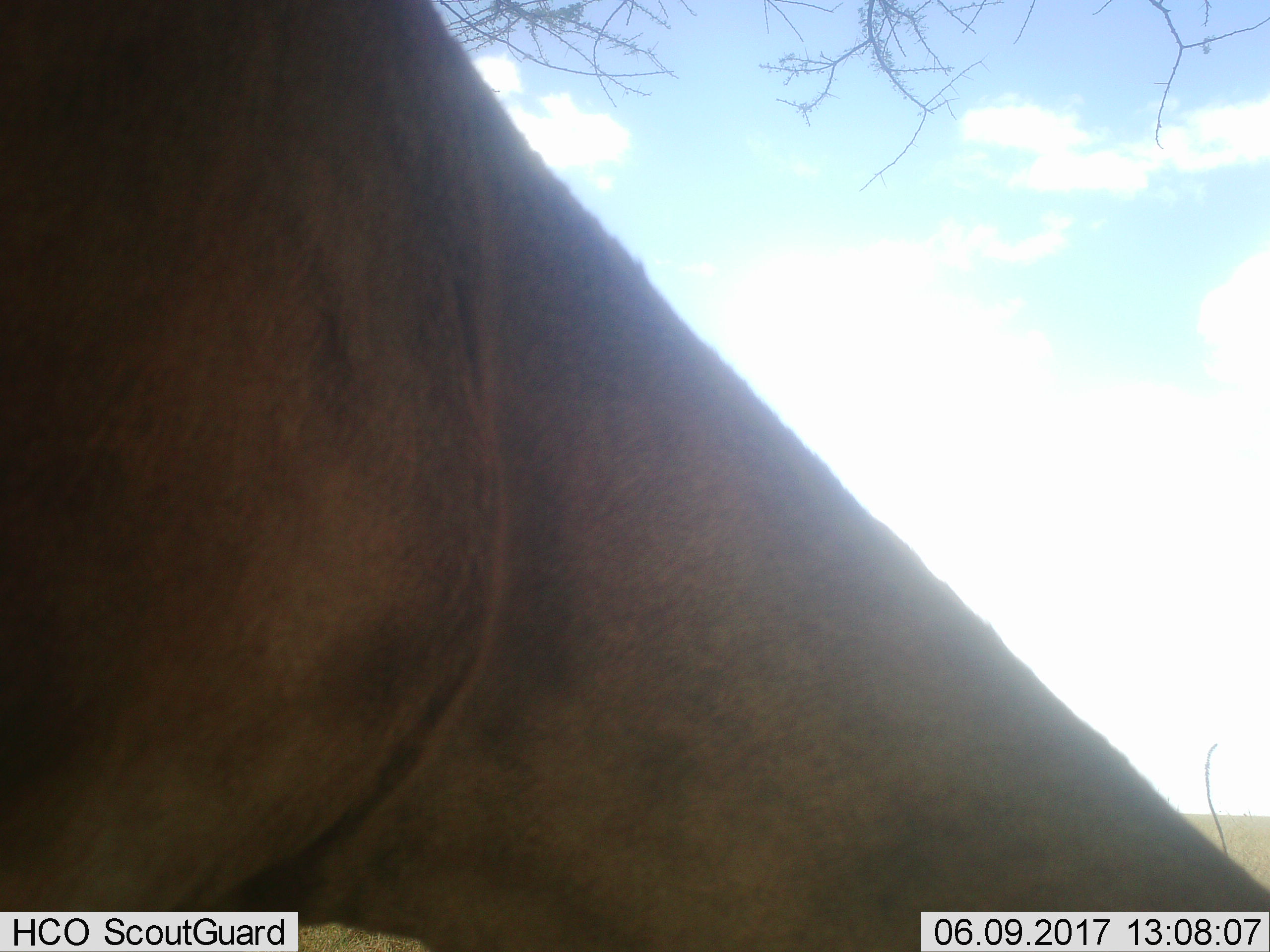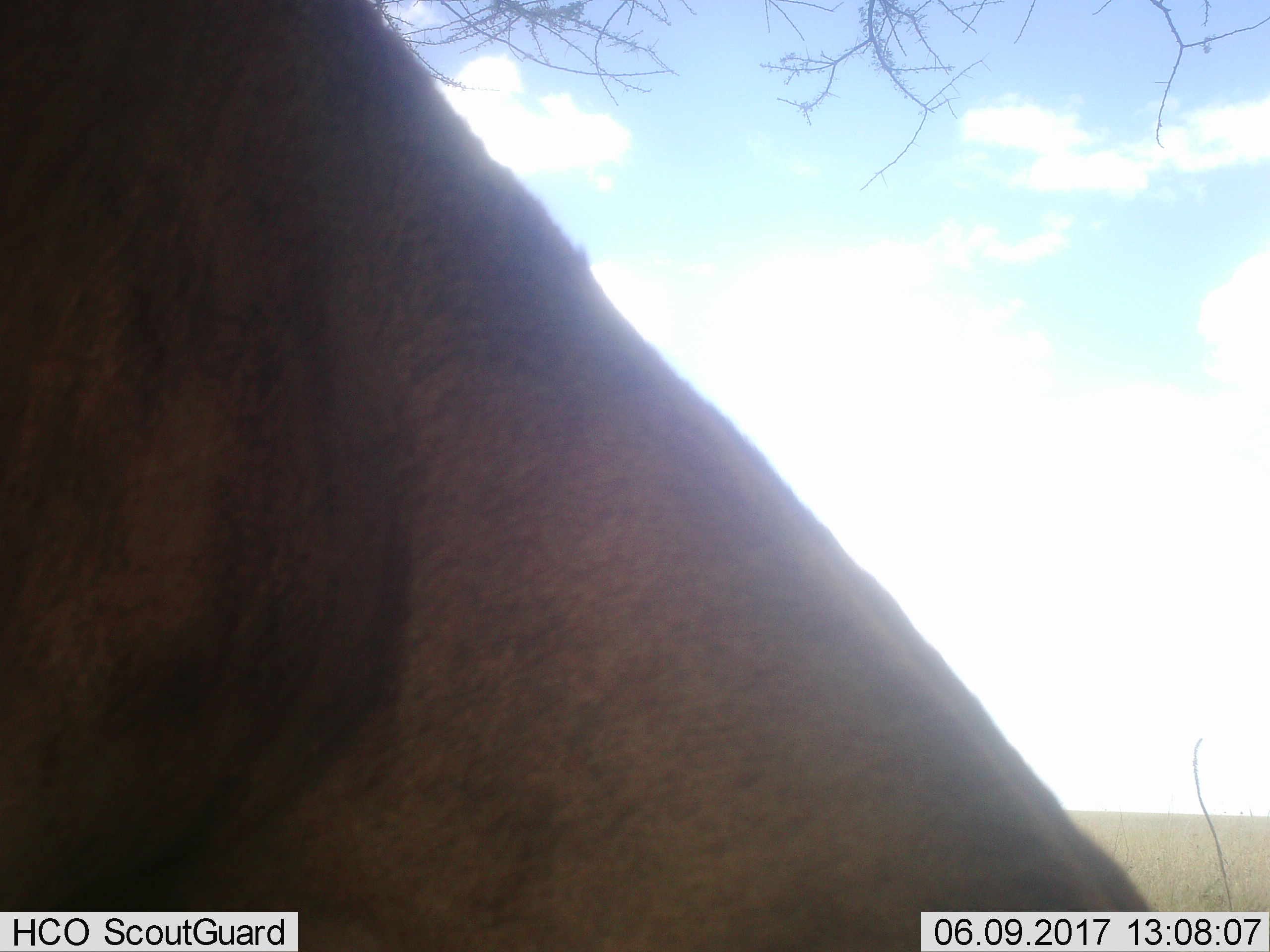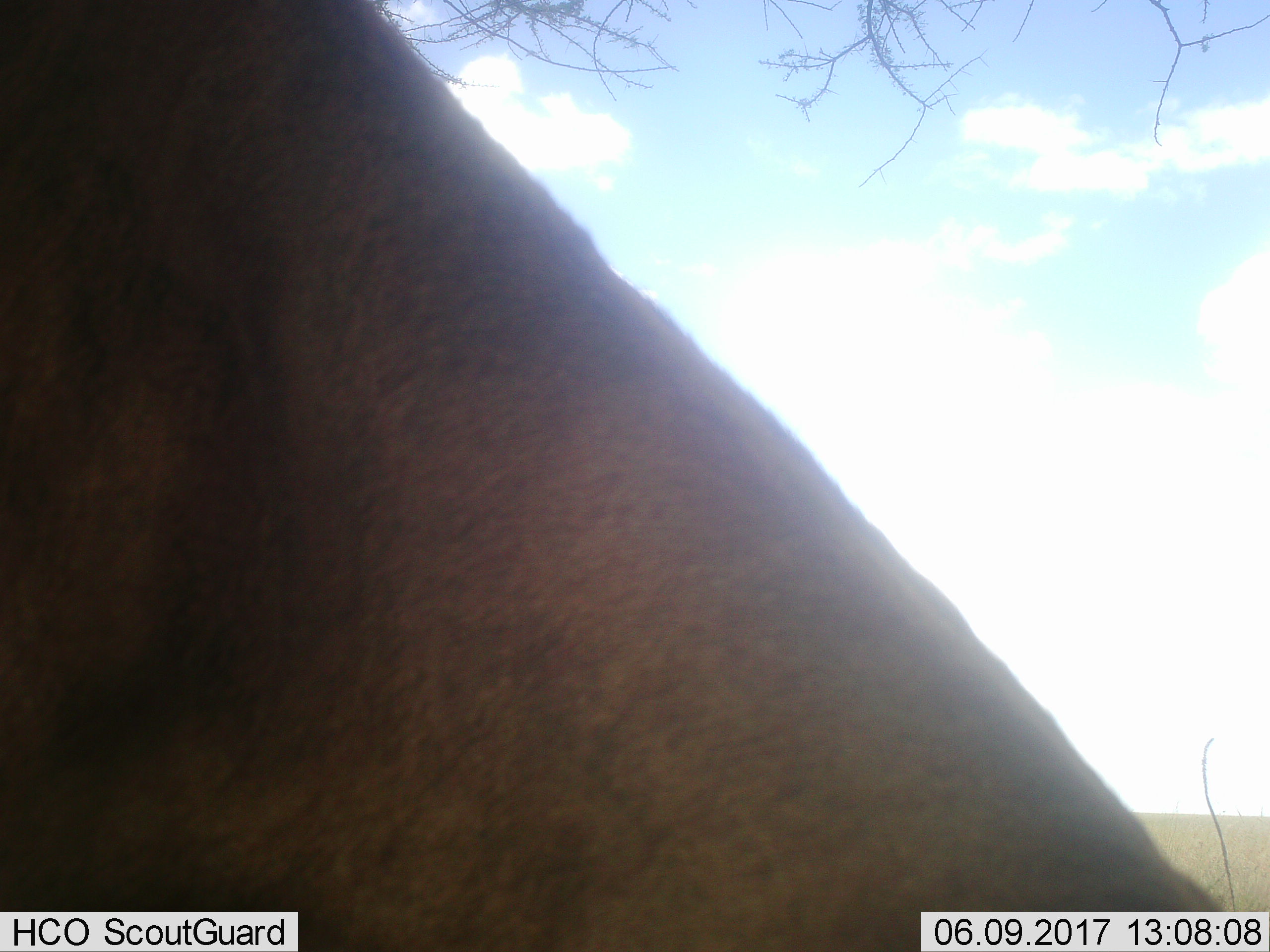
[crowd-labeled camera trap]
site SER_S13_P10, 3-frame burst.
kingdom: Animalia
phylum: Chordata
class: Mammalia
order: Artiodactyla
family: Bovidae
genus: Alcelaphus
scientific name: Alcelaphus buselaphus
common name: hartebeest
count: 1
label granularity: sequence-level